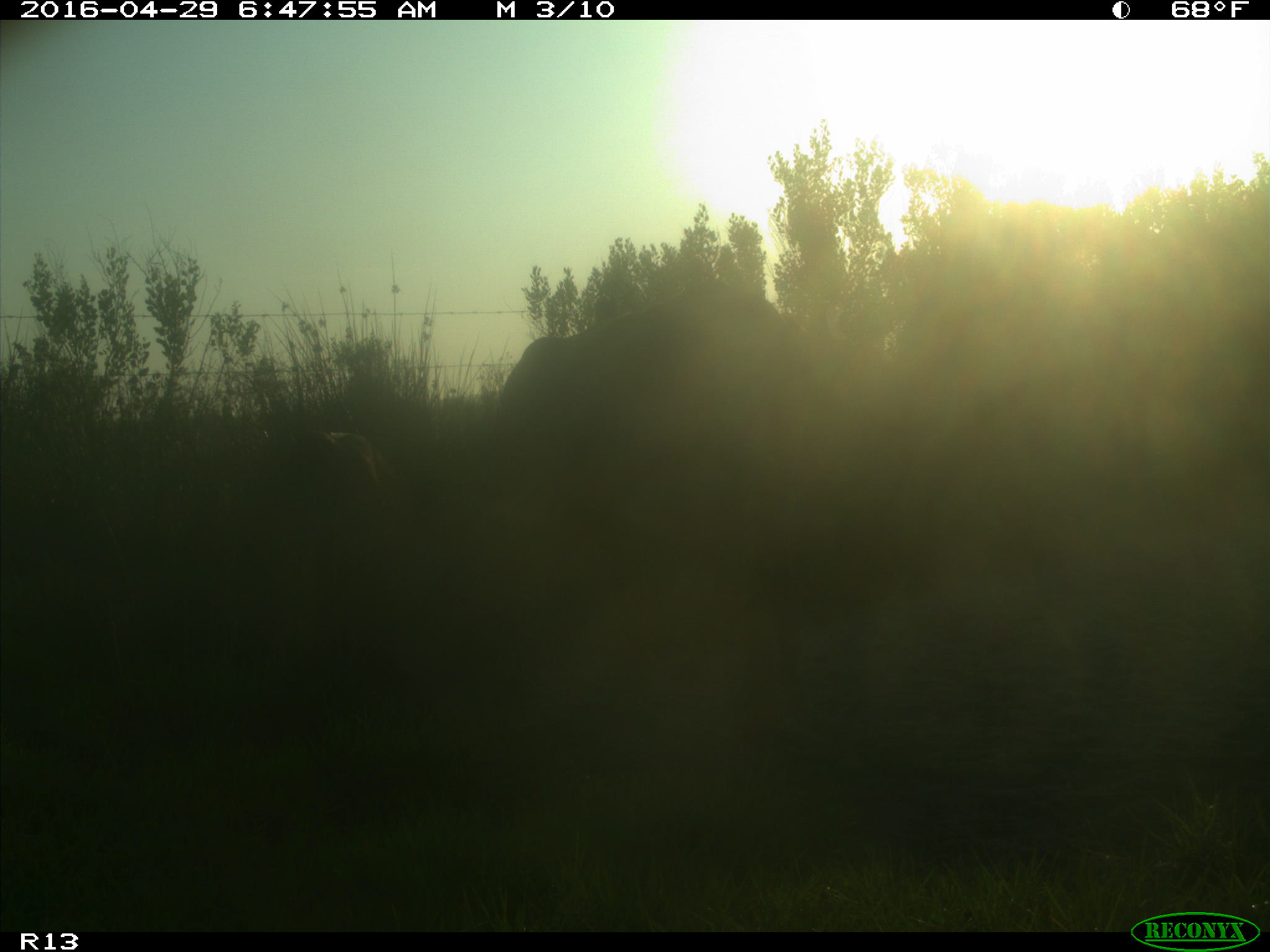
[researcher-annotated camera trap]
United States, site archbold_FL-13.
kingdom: Animalia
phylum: Chordata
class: Mammalia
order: Artiodactyla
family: Bovidae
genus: Bos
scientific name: Bos taurus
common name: domestic cow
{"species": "Bos taurus (domestic cow)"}